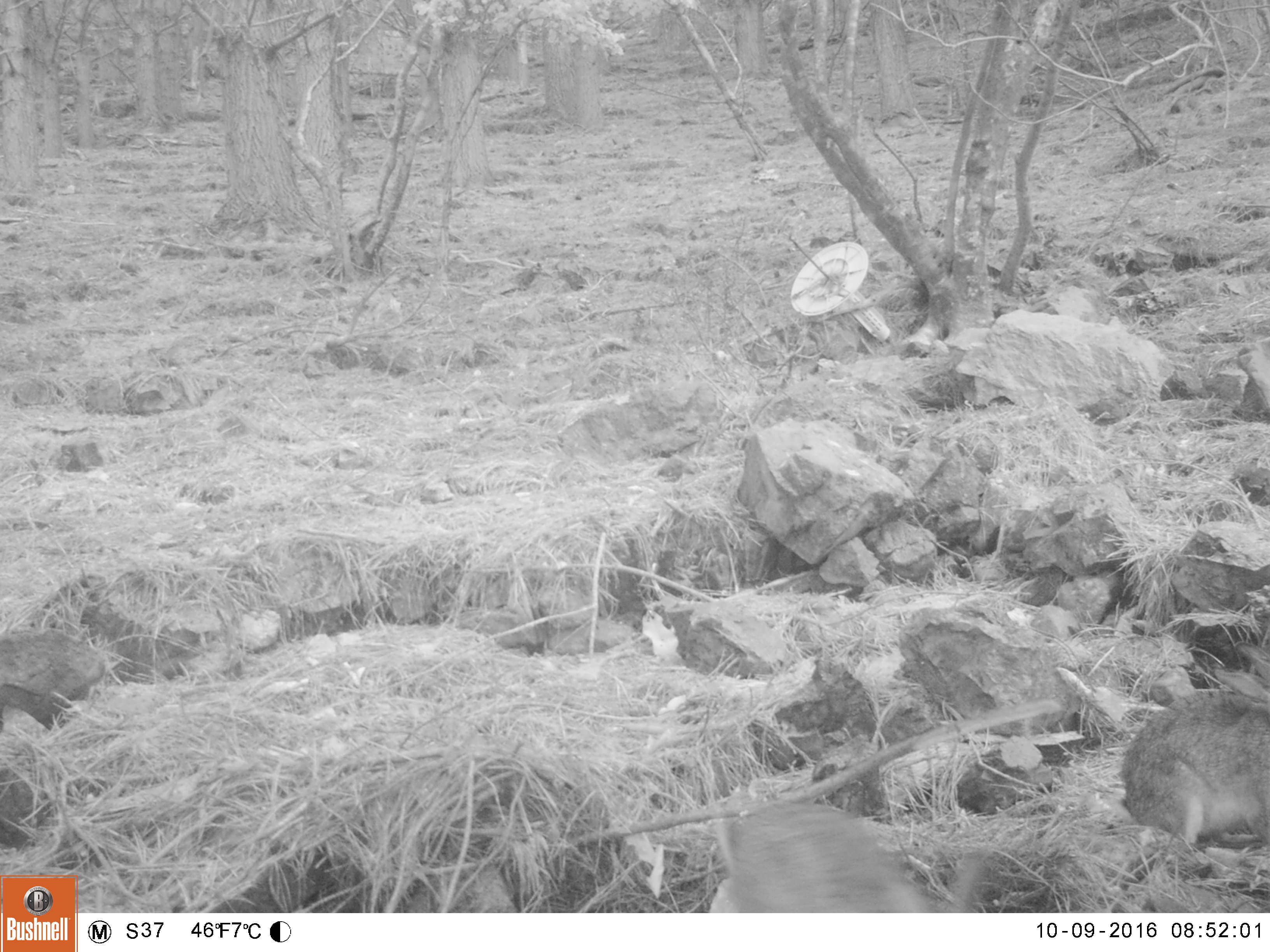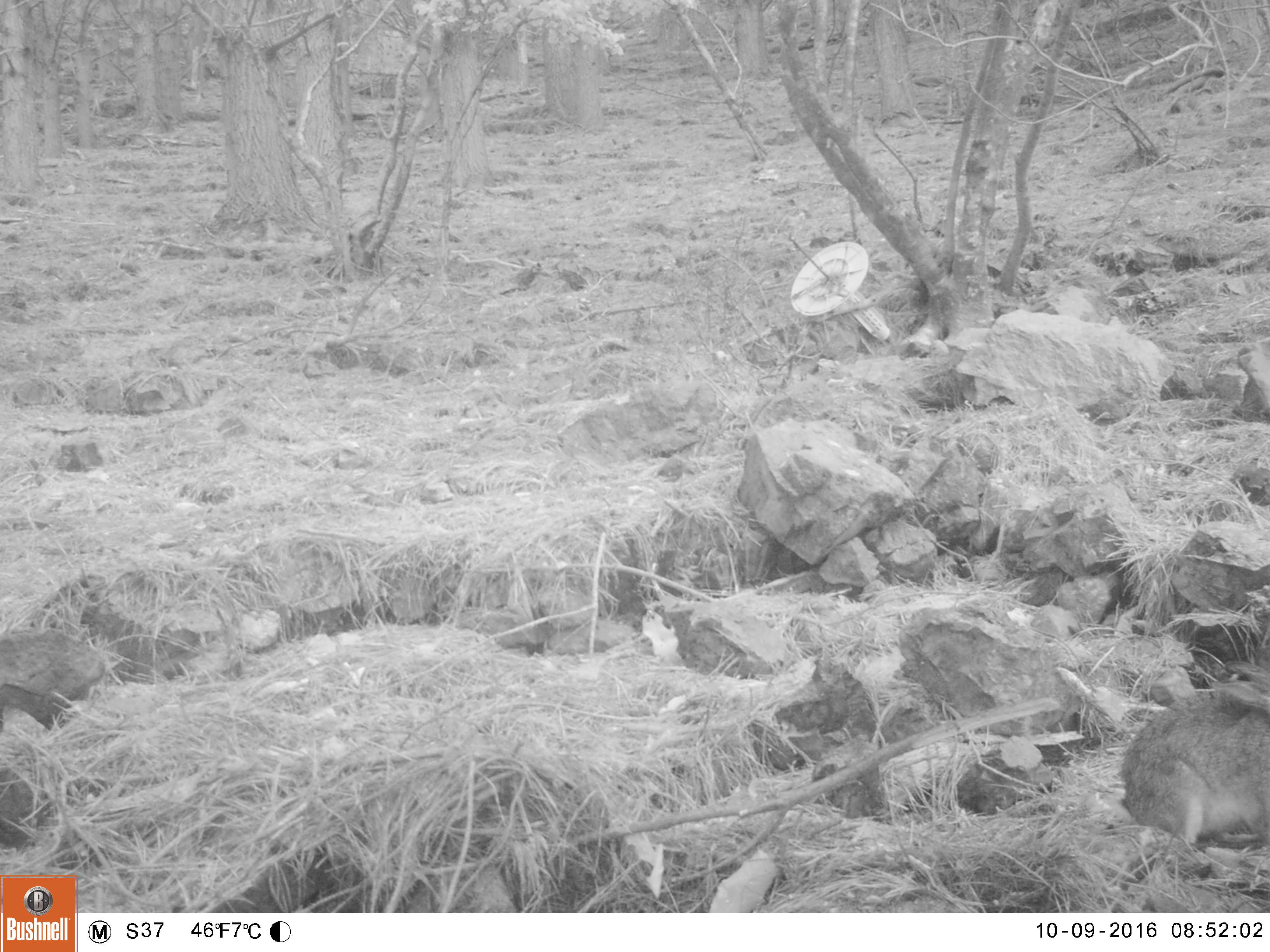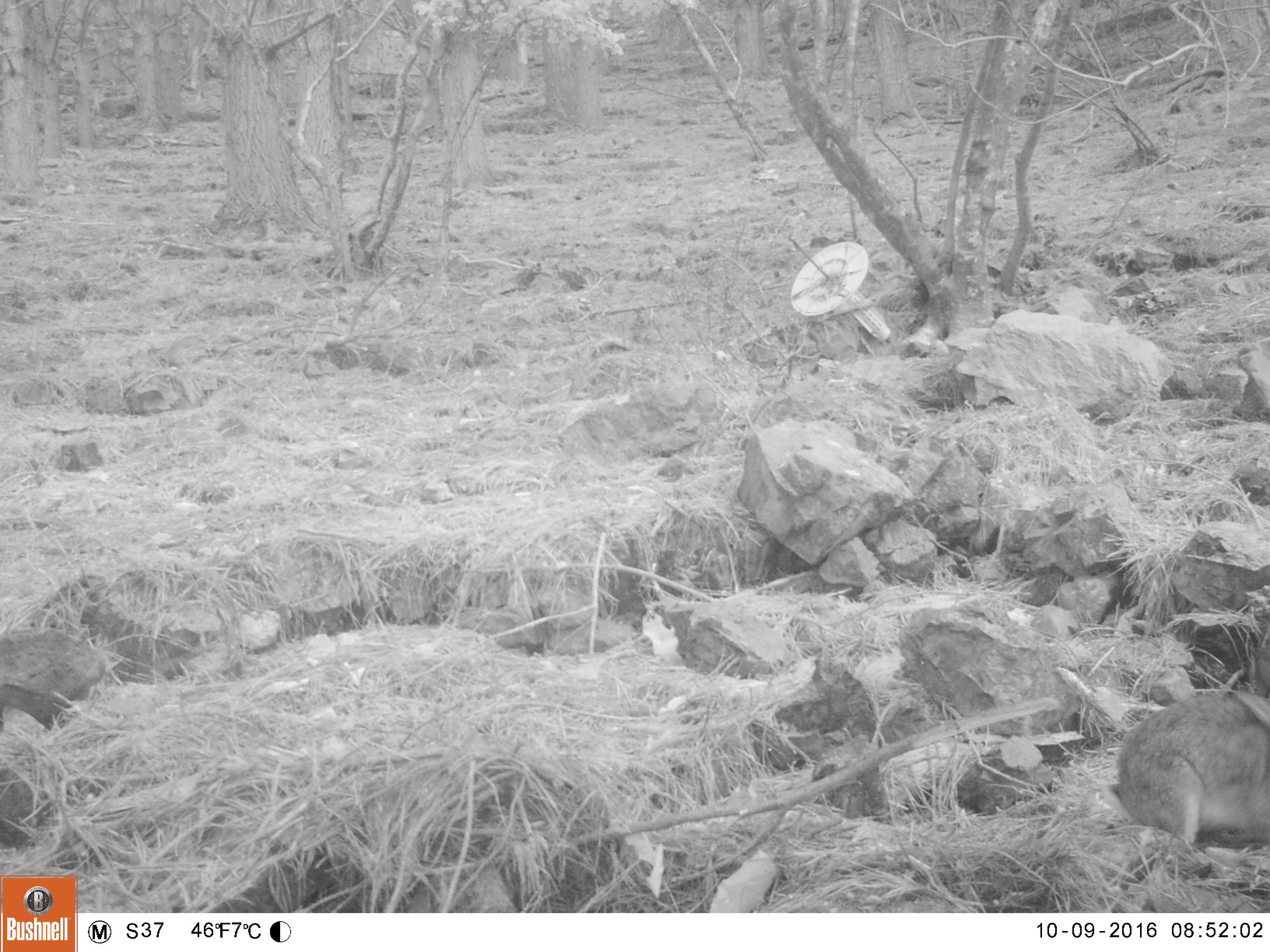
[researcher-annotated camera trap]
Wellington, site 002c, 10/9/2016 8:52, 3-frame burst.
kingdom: Animalia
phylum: Chordata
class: Mammalia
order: Lagomorpha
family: Leporidae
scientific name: Leporidae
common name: rabbit